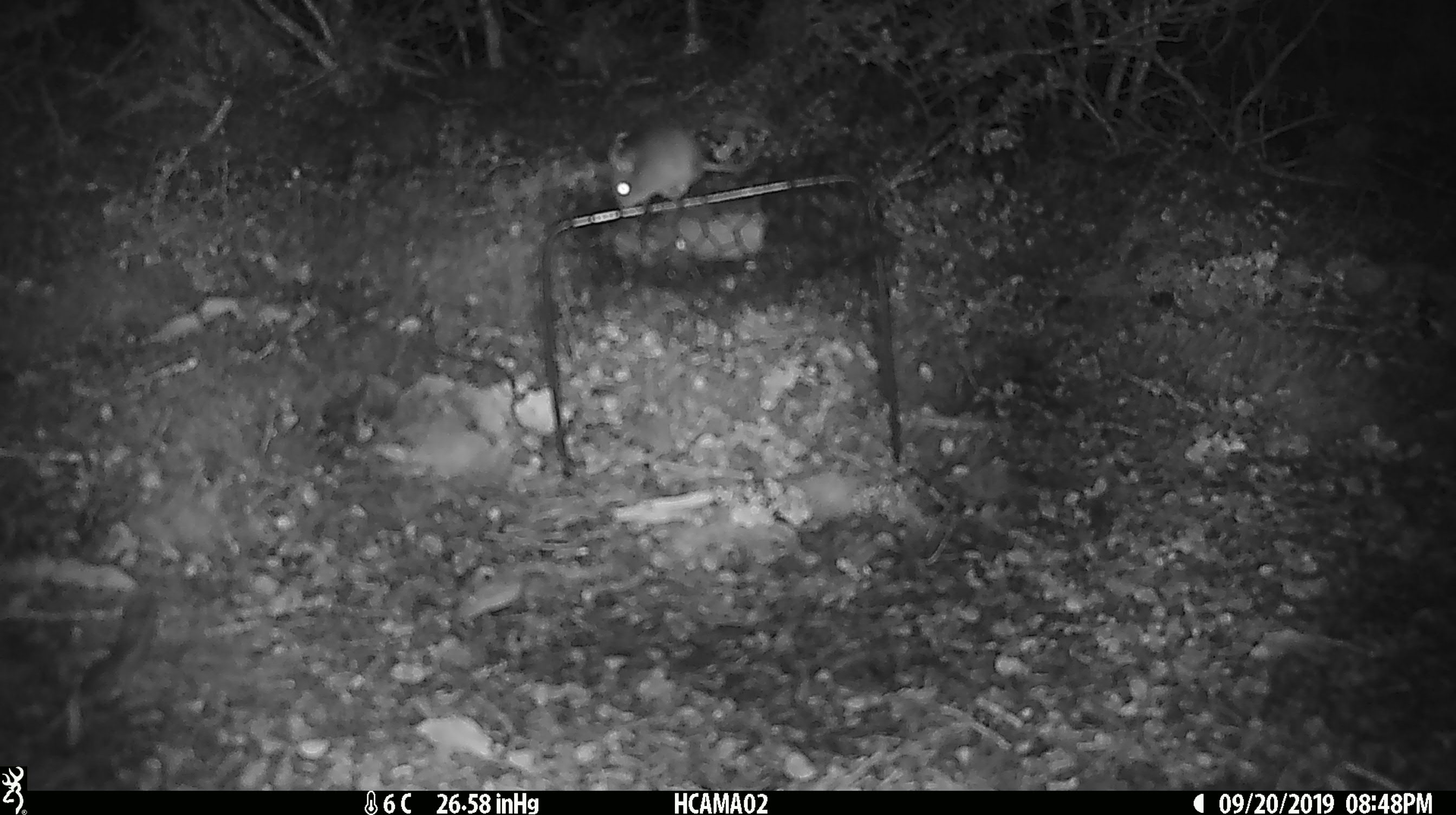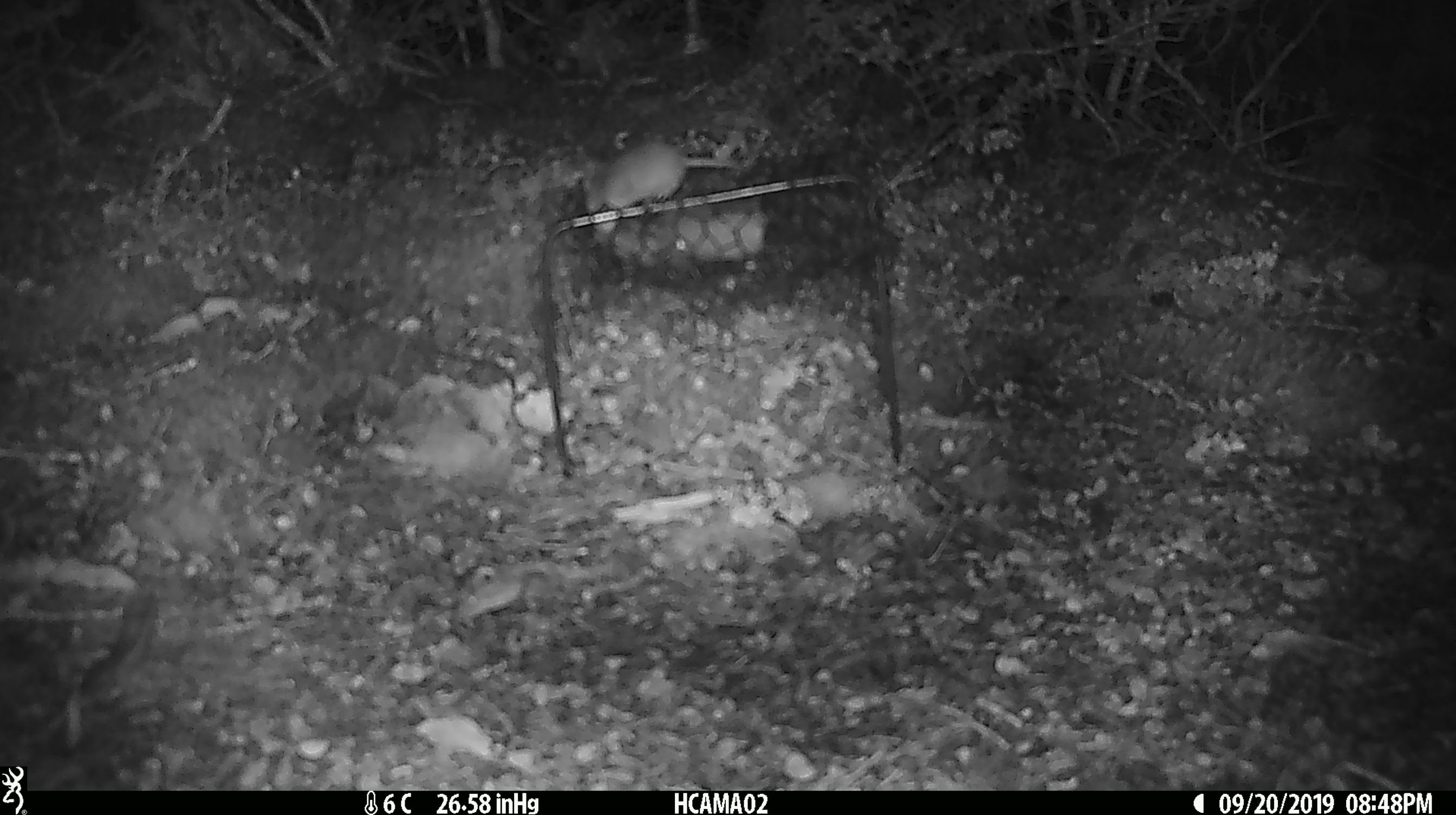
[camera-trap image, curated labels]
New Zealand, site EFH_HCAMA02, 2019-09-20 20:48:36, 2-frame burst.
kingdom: Animalia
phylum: Chordata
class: Mammalia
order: Rodentia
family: Muridae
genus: Mus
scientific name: Mus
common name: mouse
Mouse (Mus).